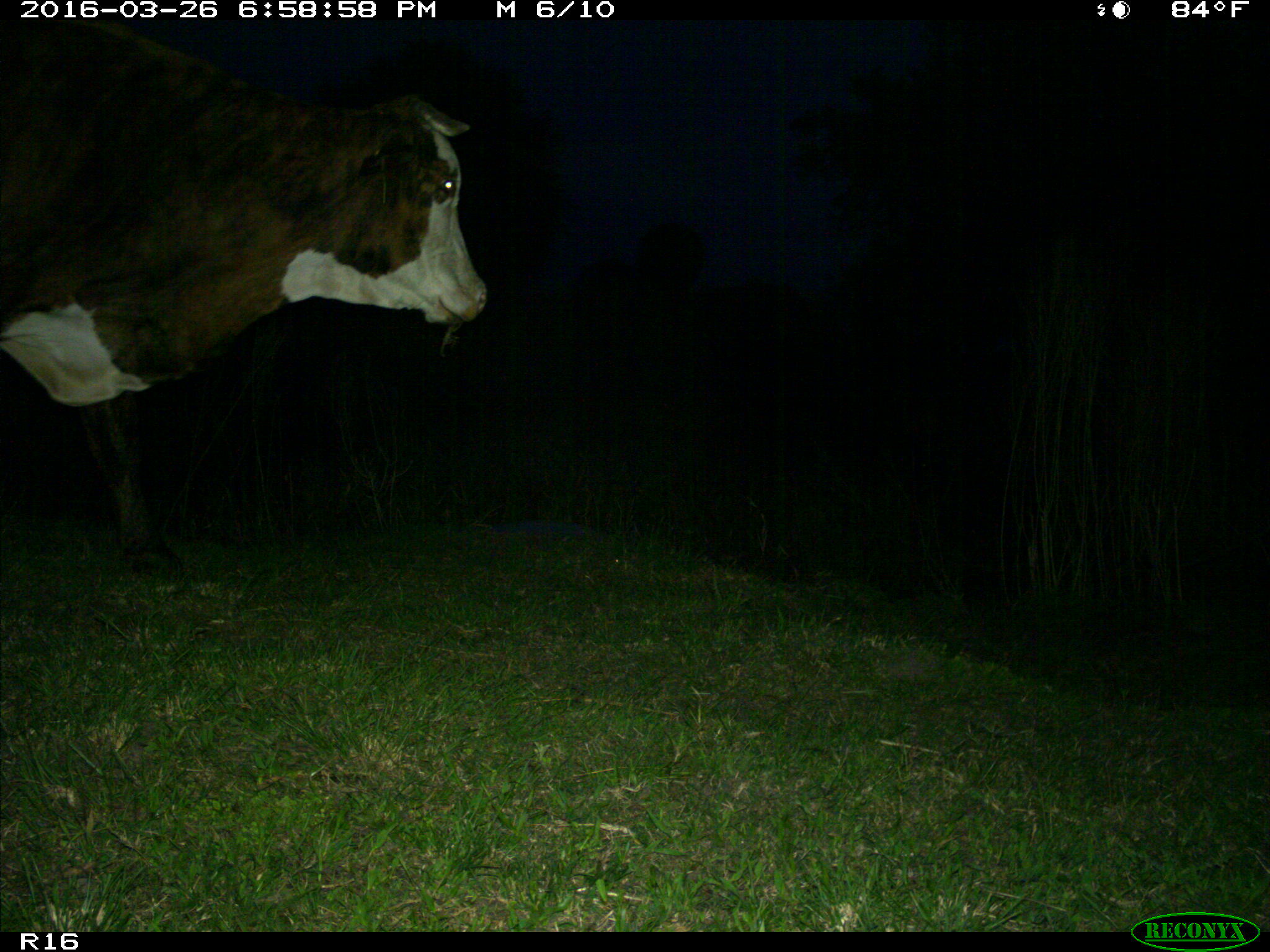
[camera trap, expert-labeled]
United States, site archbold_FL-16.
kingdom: Animalia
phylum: Chordata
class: Mammalia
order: Artiodactyla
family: Bovidae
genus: Bos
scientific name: Bos taurus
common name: domestic cow